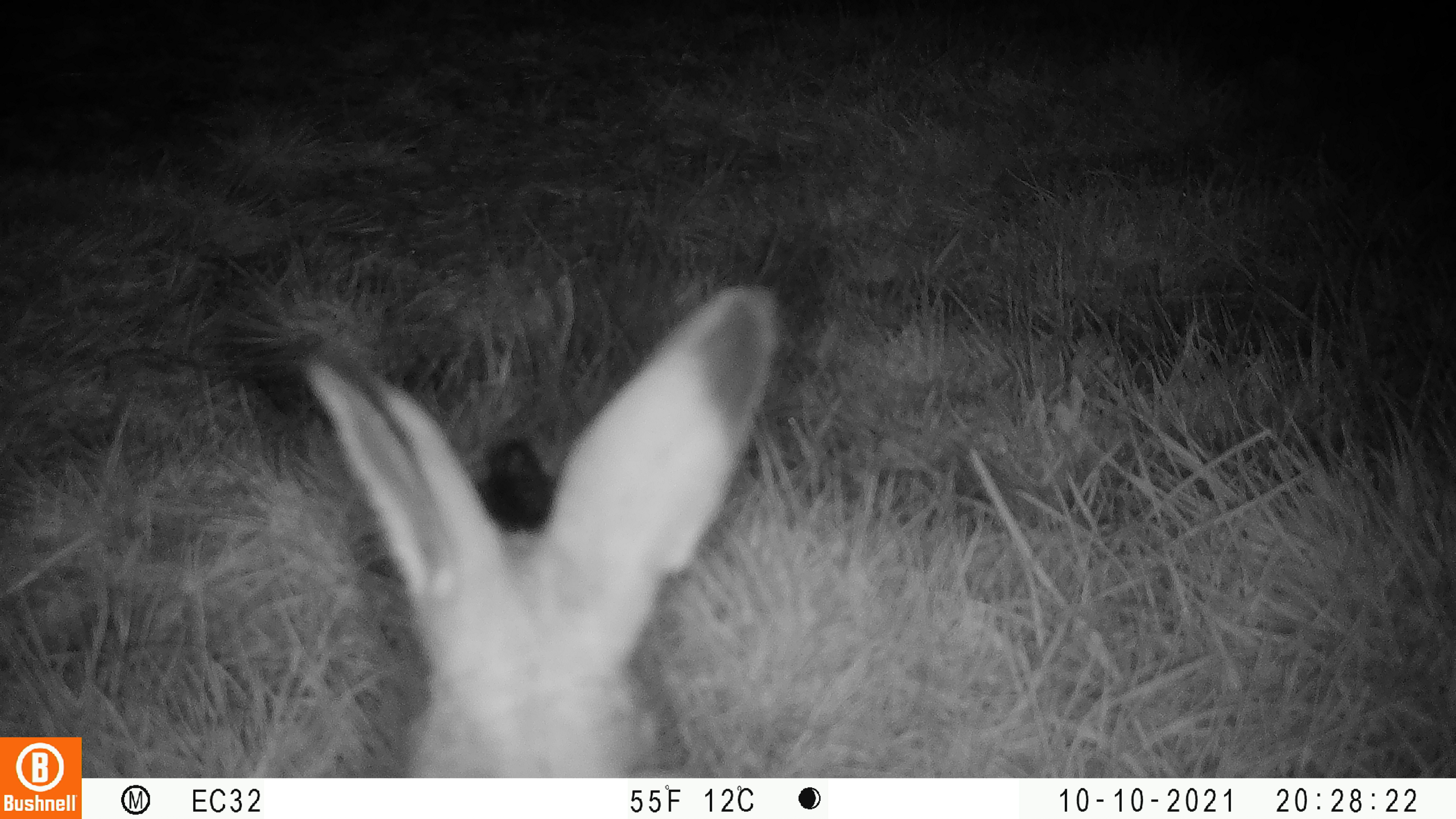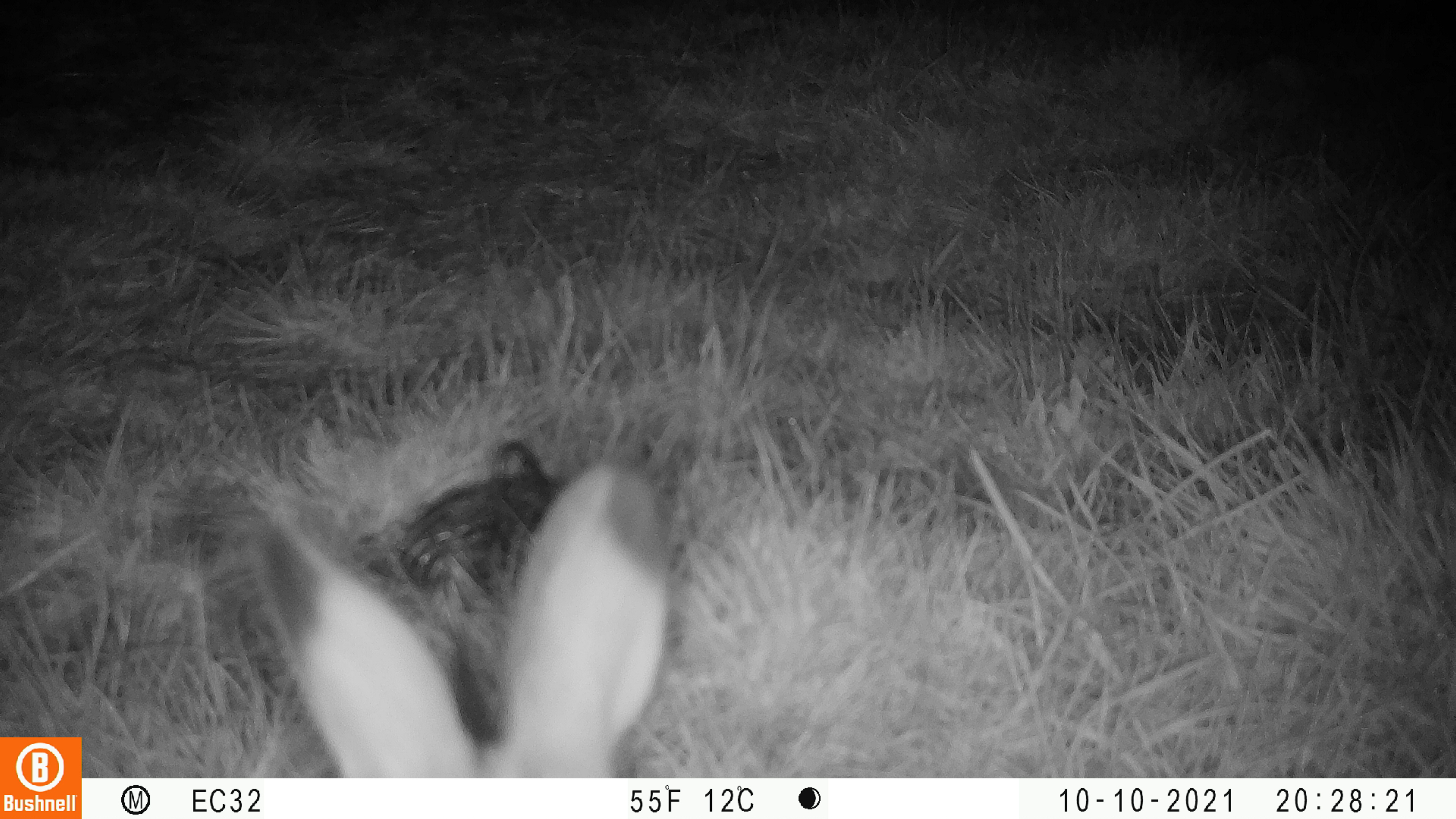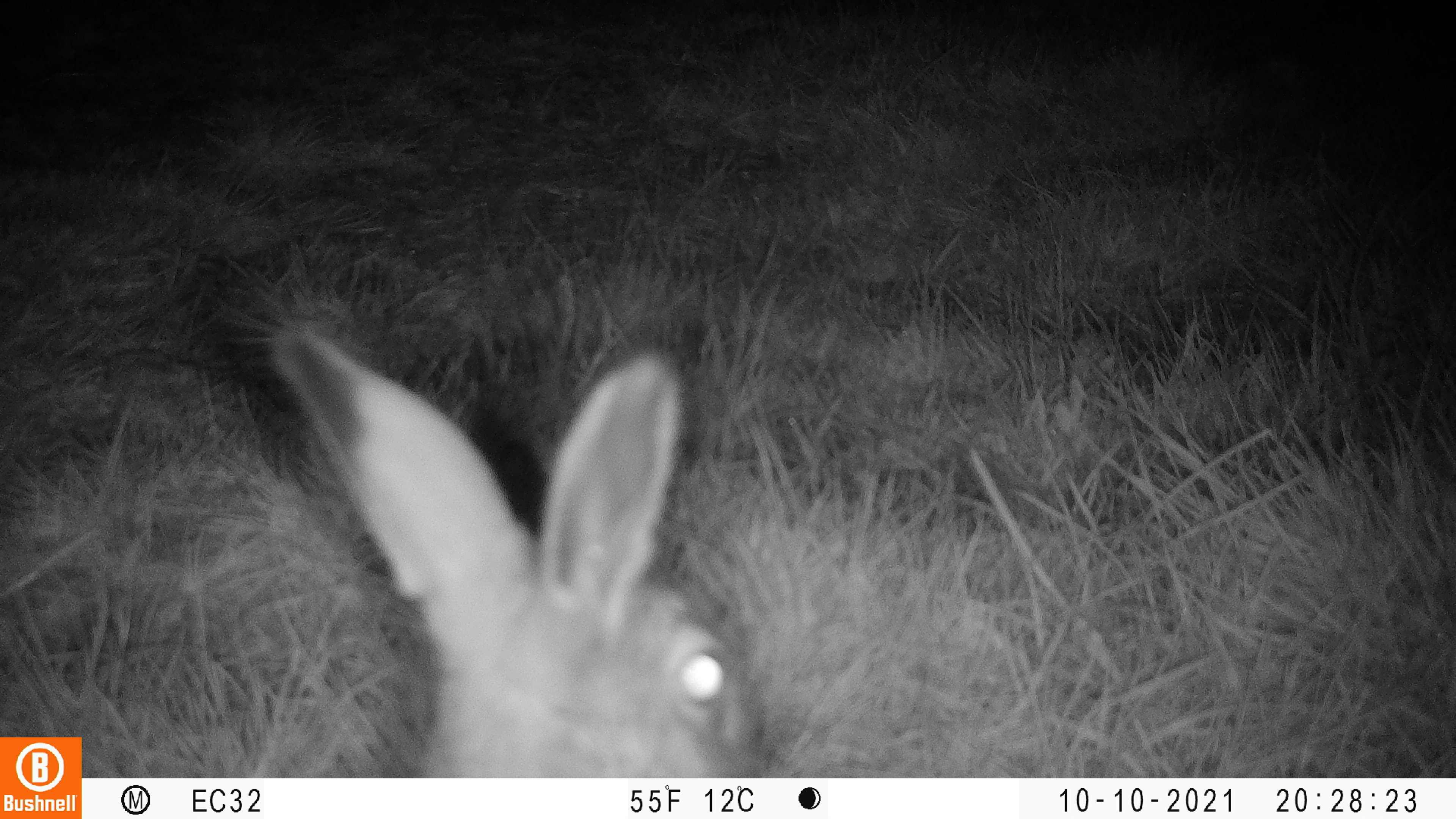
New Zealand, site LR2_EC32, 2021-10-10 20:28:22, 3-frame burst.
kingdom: Animalia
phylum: Chordata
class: Mammalia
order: Lagomorpha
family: Leporidae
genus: Lepus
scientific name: Lepus europaeus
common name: brown hare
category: hare